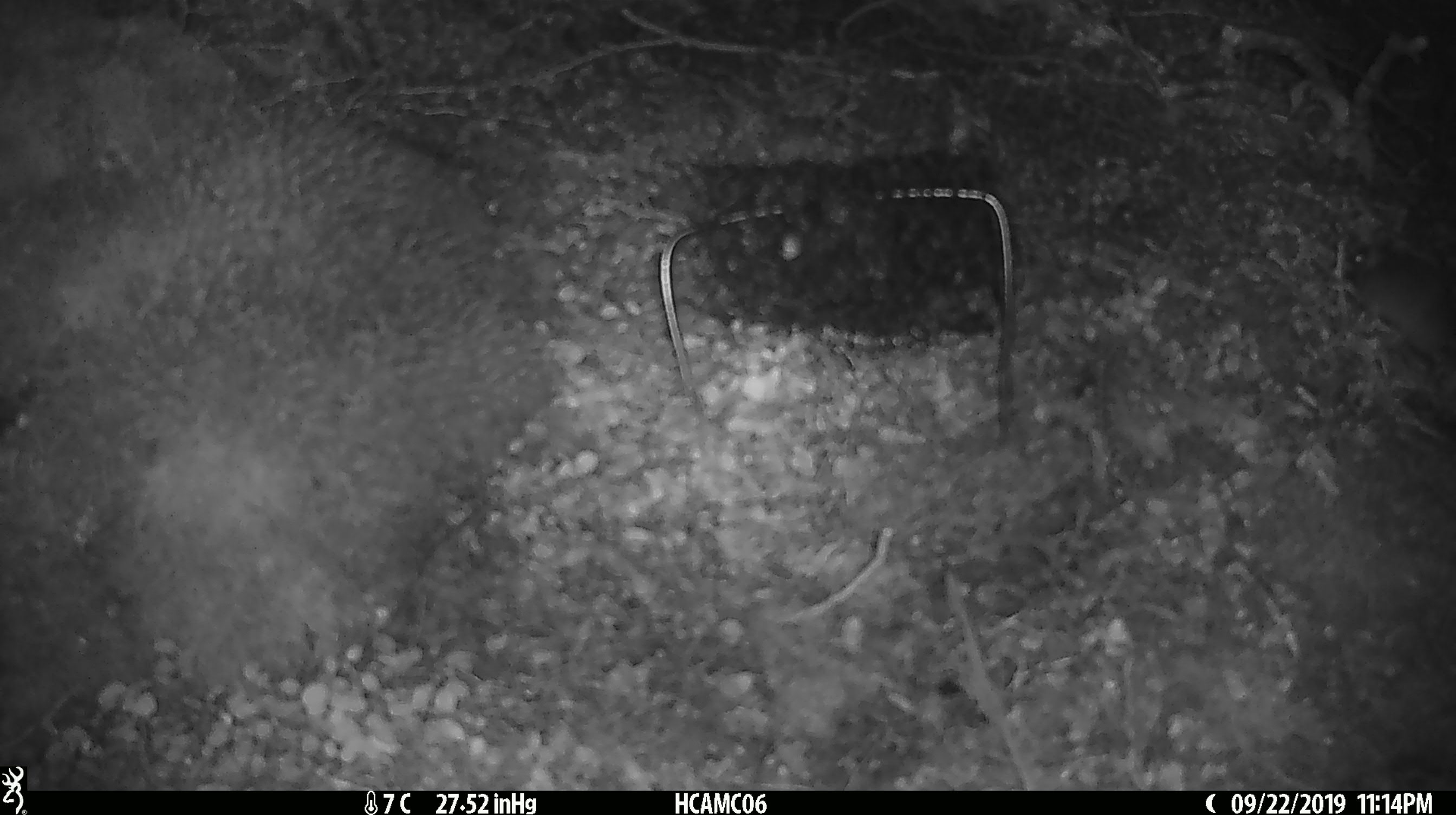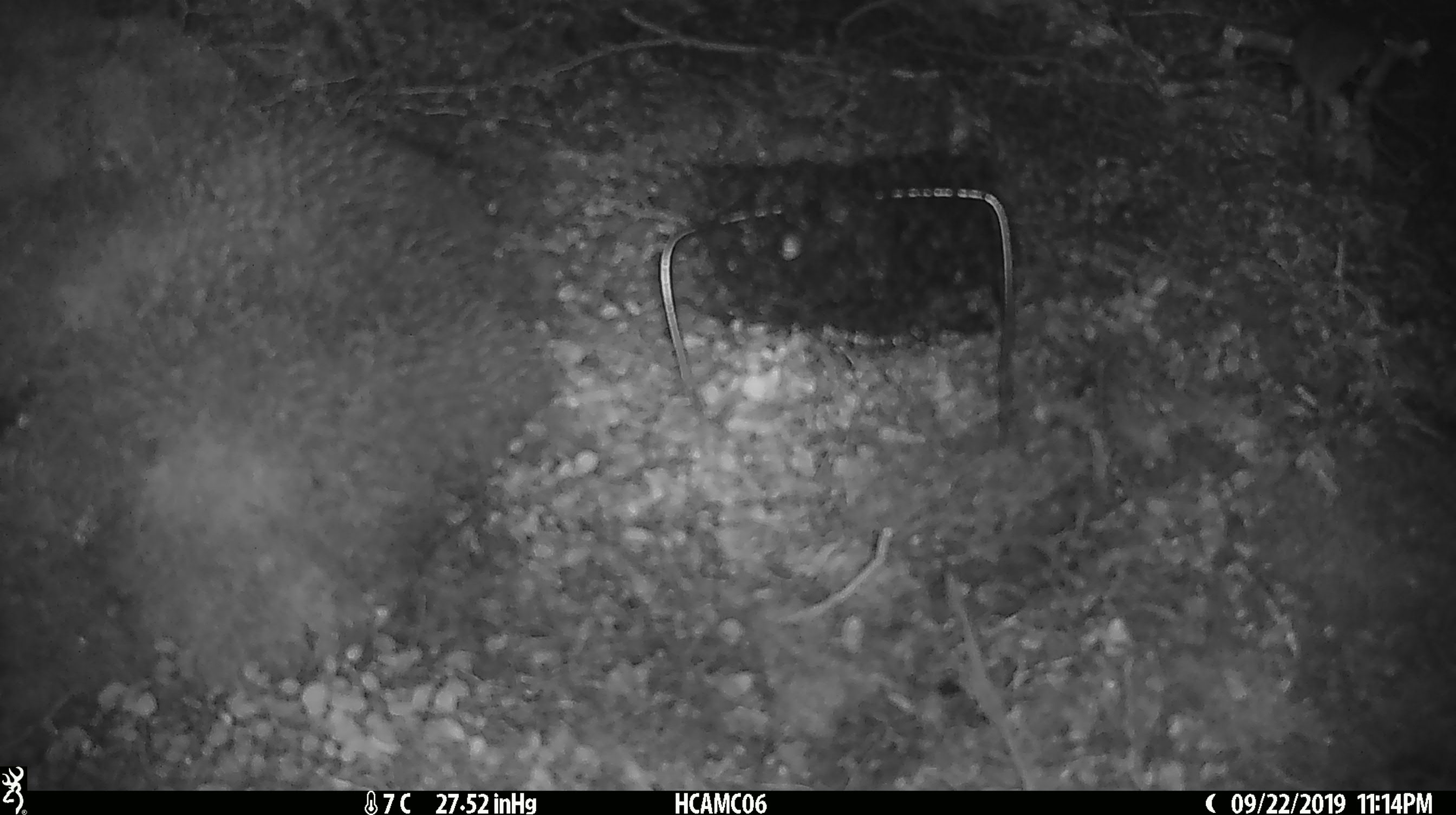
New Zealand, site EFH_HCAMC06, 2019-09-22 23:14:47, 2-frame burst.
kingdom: Animalia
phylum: Chordata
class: Mammalia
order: Rodentia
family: Muridae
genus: Mus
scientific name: Mus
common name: mouse